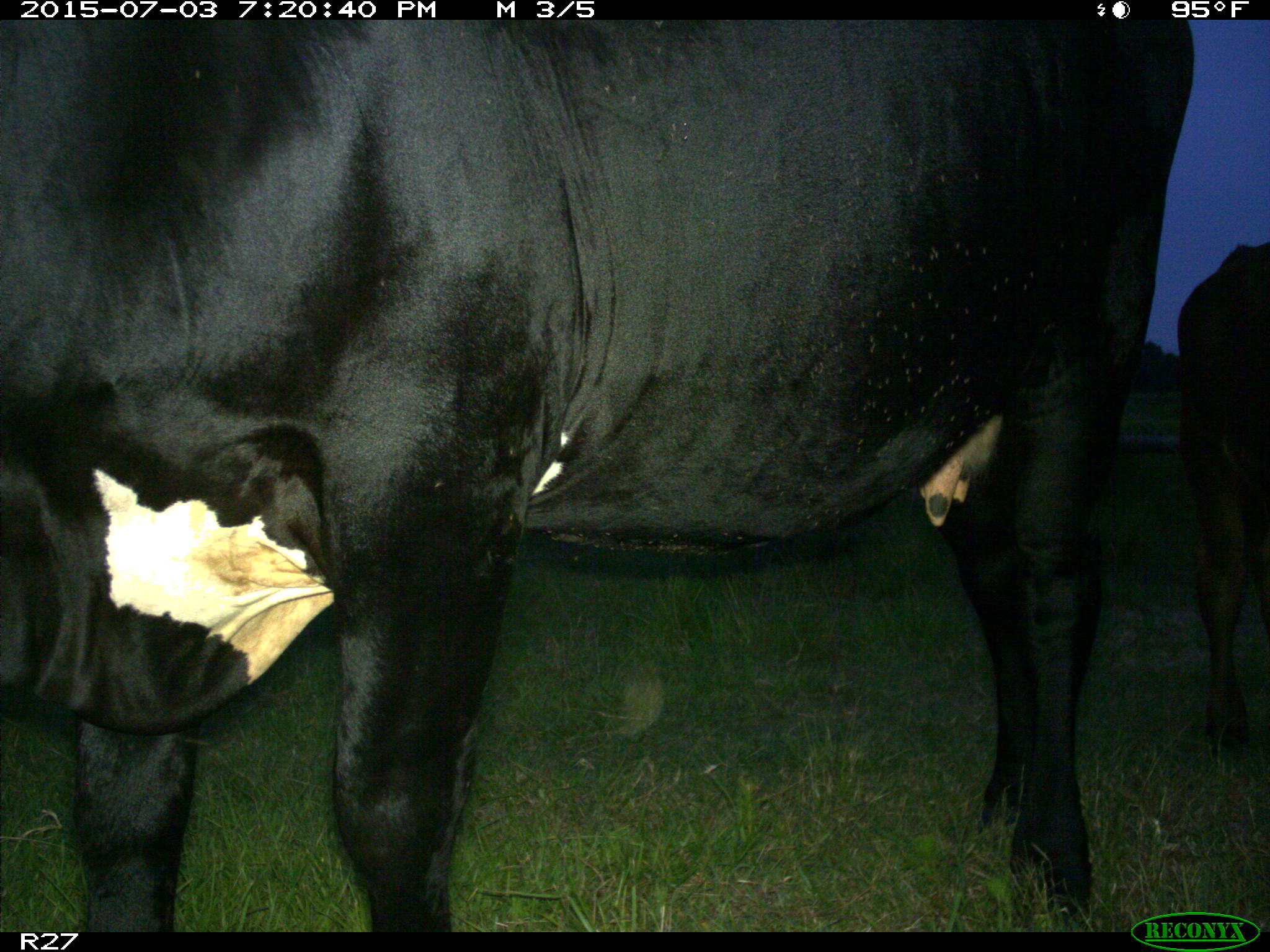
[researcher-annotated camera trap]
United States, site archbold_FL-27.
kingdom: Animalia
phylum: Chordata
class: Mammalia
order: Artiodactyla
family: Bovidae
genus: Bos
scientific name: Bos taurus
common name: domestic cow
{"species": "Bos taurus (domestic cow)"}